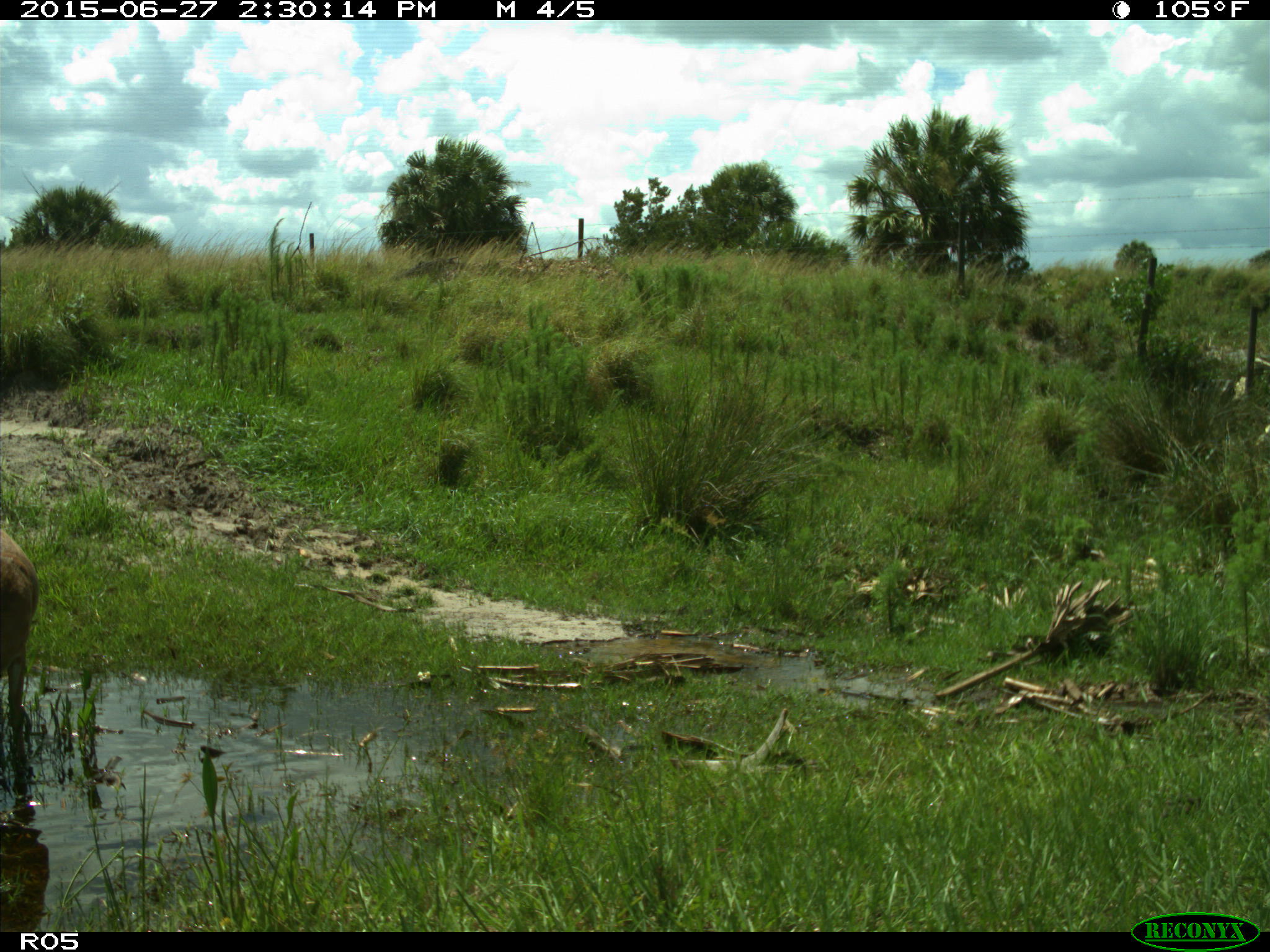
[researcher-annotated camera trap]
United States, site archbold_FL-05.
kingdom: Animalia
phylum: Chordata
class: Mammalia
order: Artiodactyla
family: Cervidae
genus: Odocoileus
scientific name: Odocoileus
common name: deer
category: unidentified deer